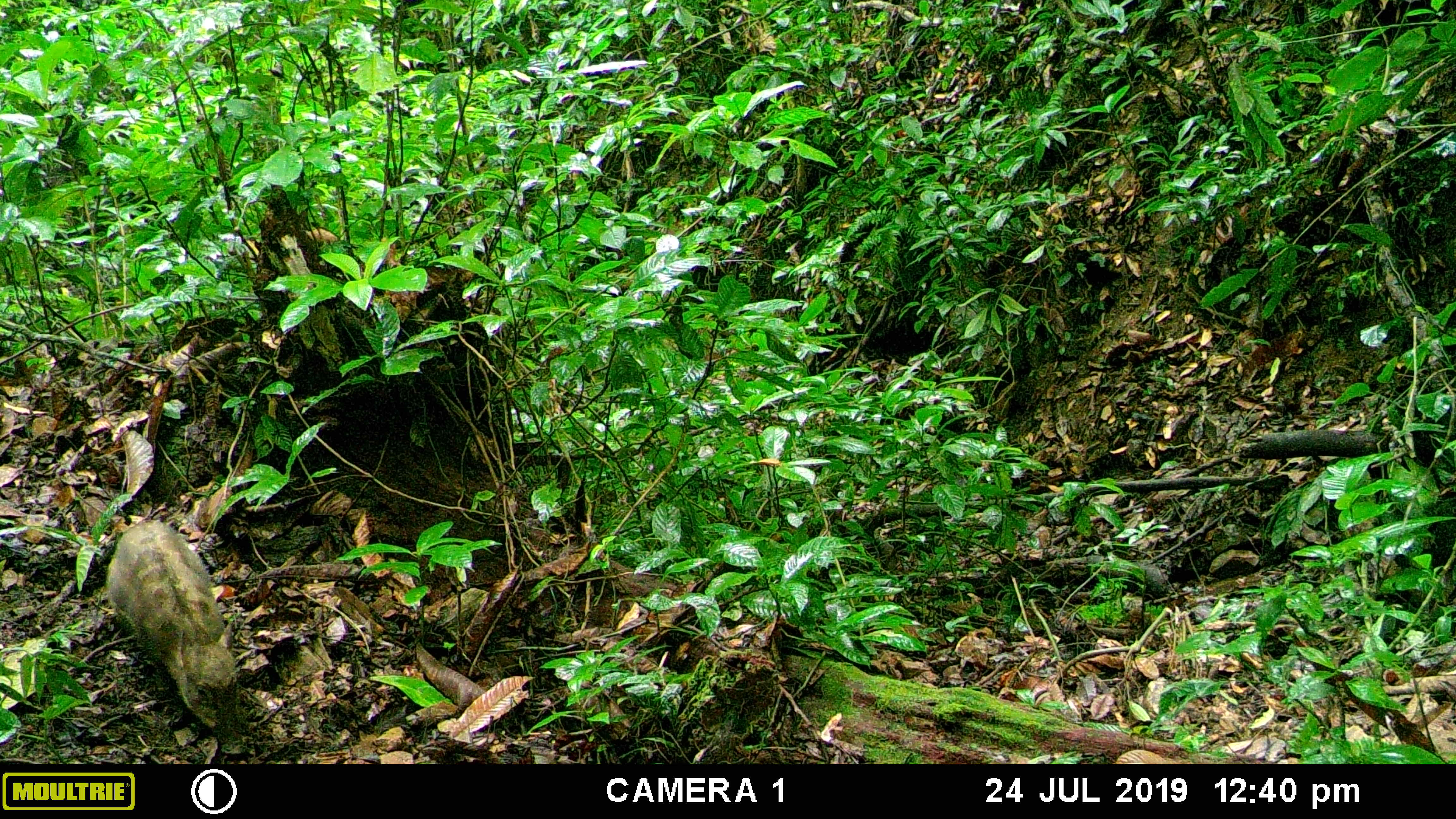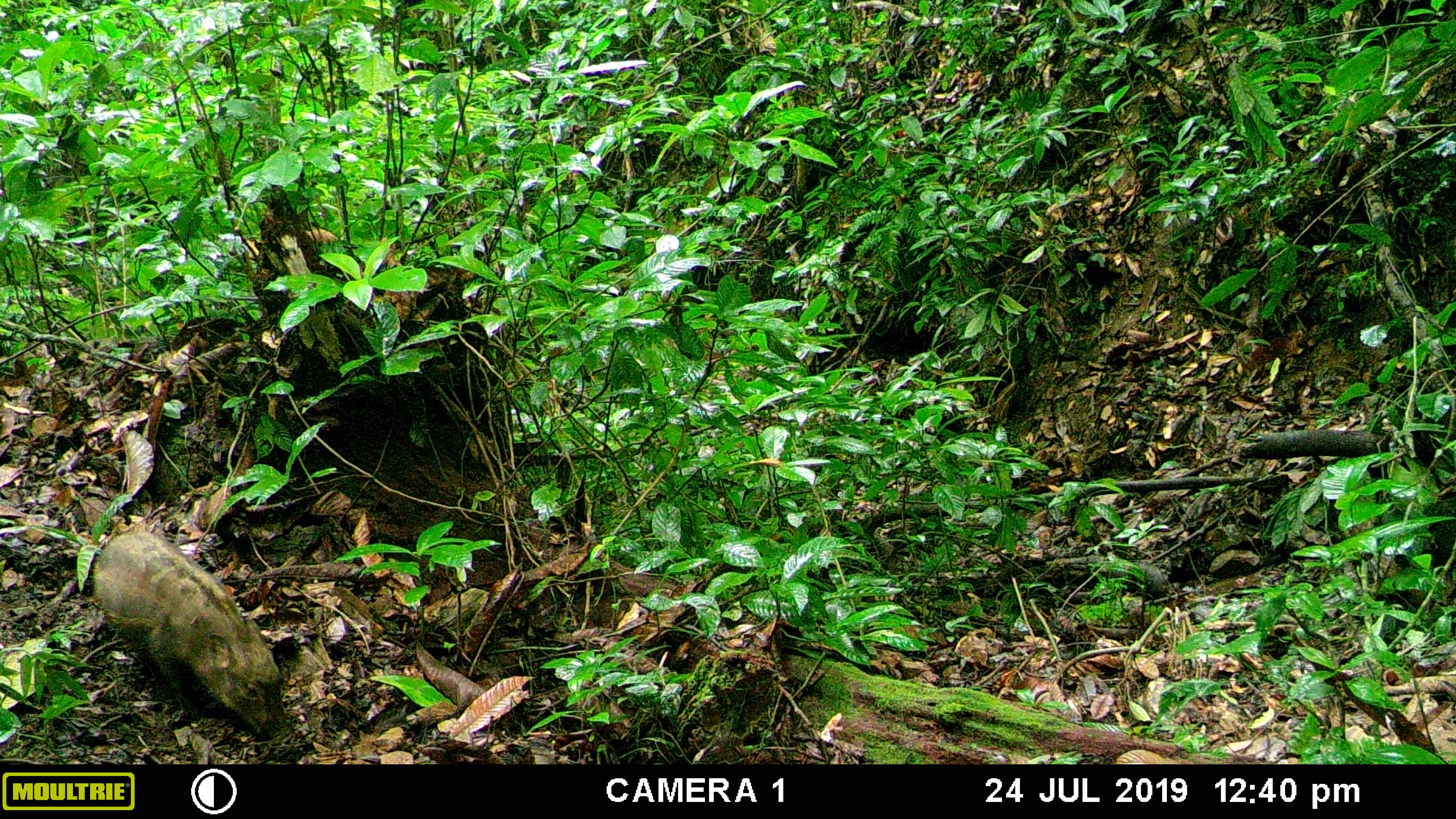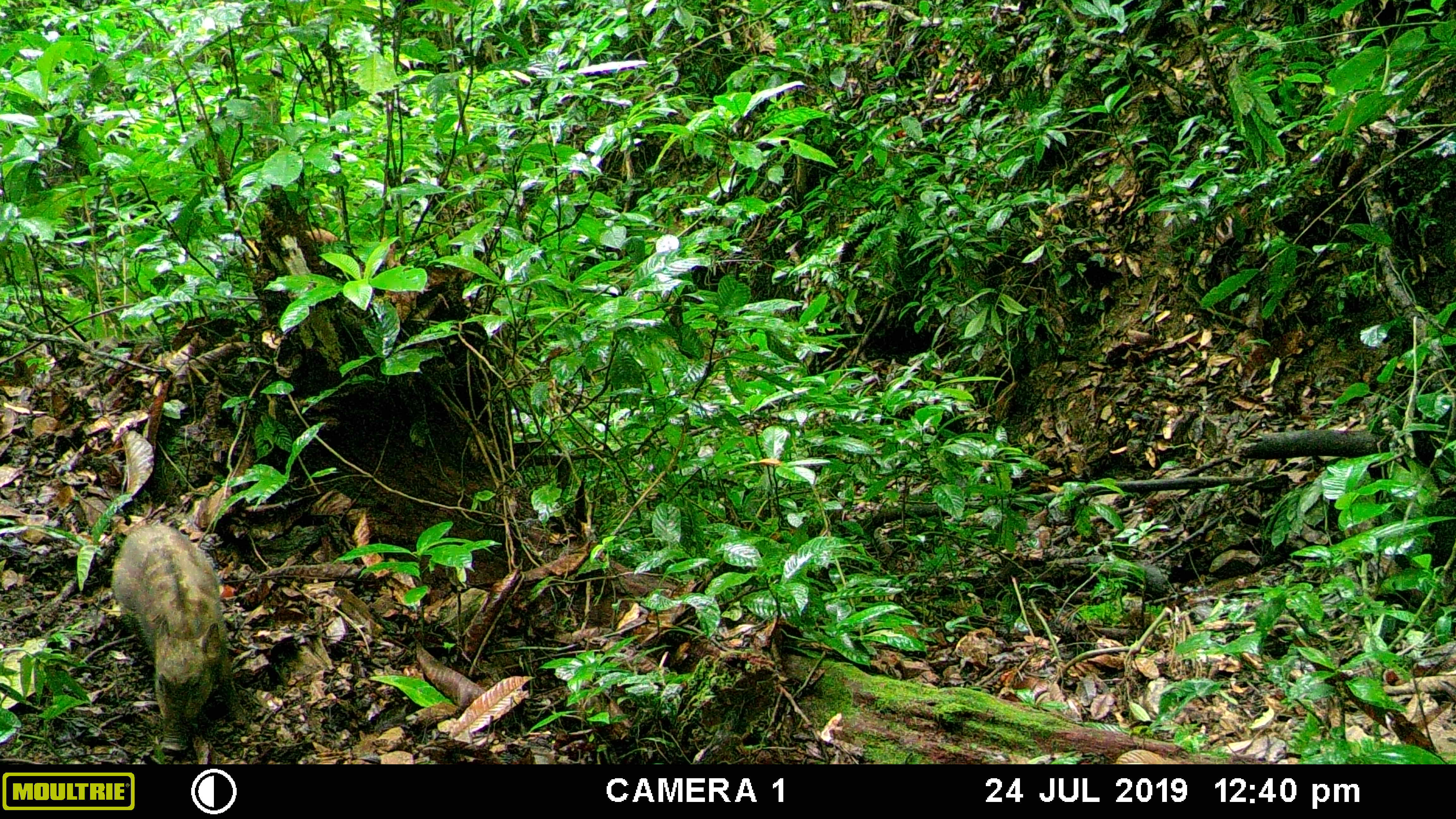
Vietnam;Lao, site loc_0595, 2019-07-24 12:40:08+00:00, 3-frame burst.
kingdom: Animalia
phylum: Chordata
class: Mammalia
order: Artiodactyla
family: Suidae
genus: Sus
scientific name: Sus scrofa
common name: eurasian wild pig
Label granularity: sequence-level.